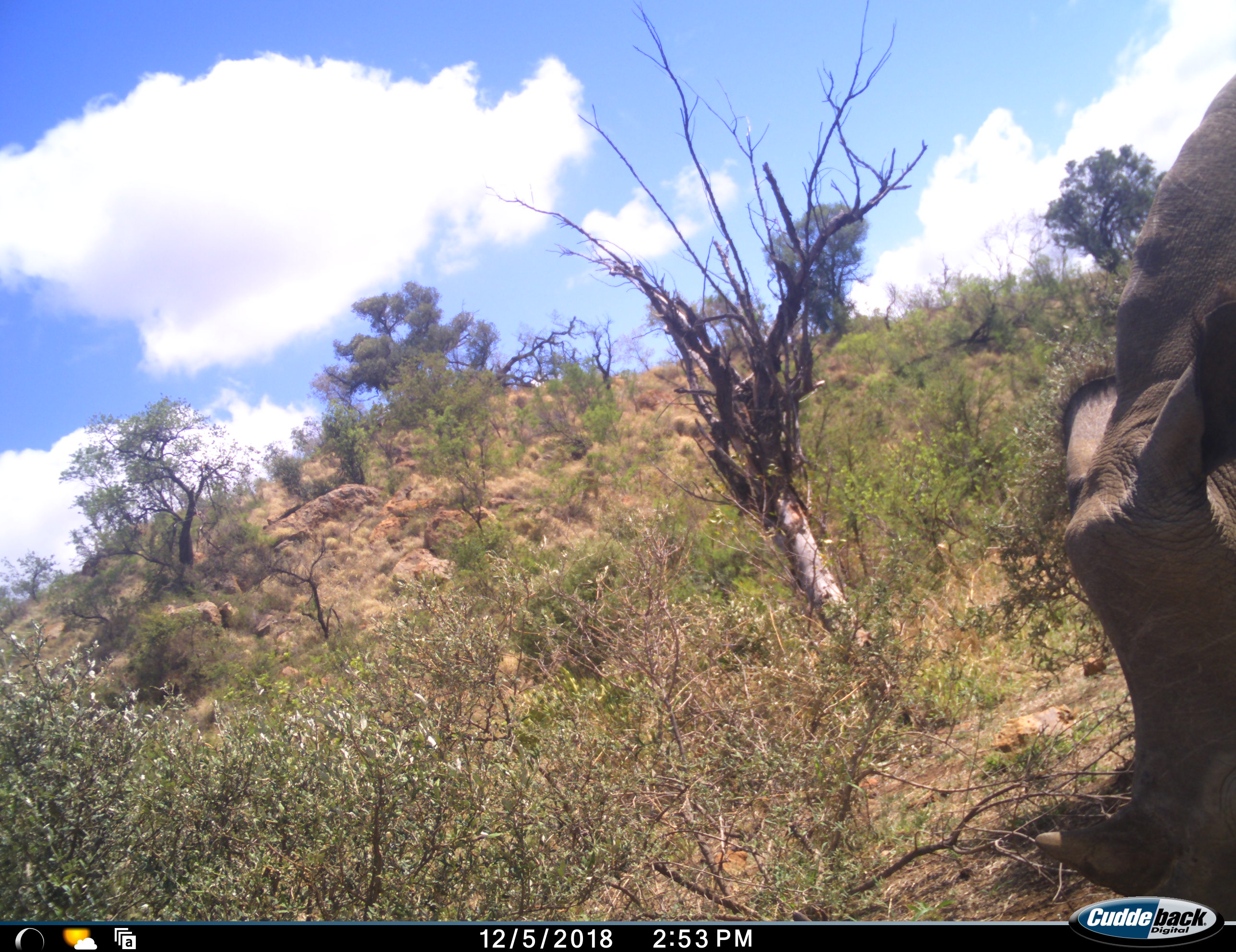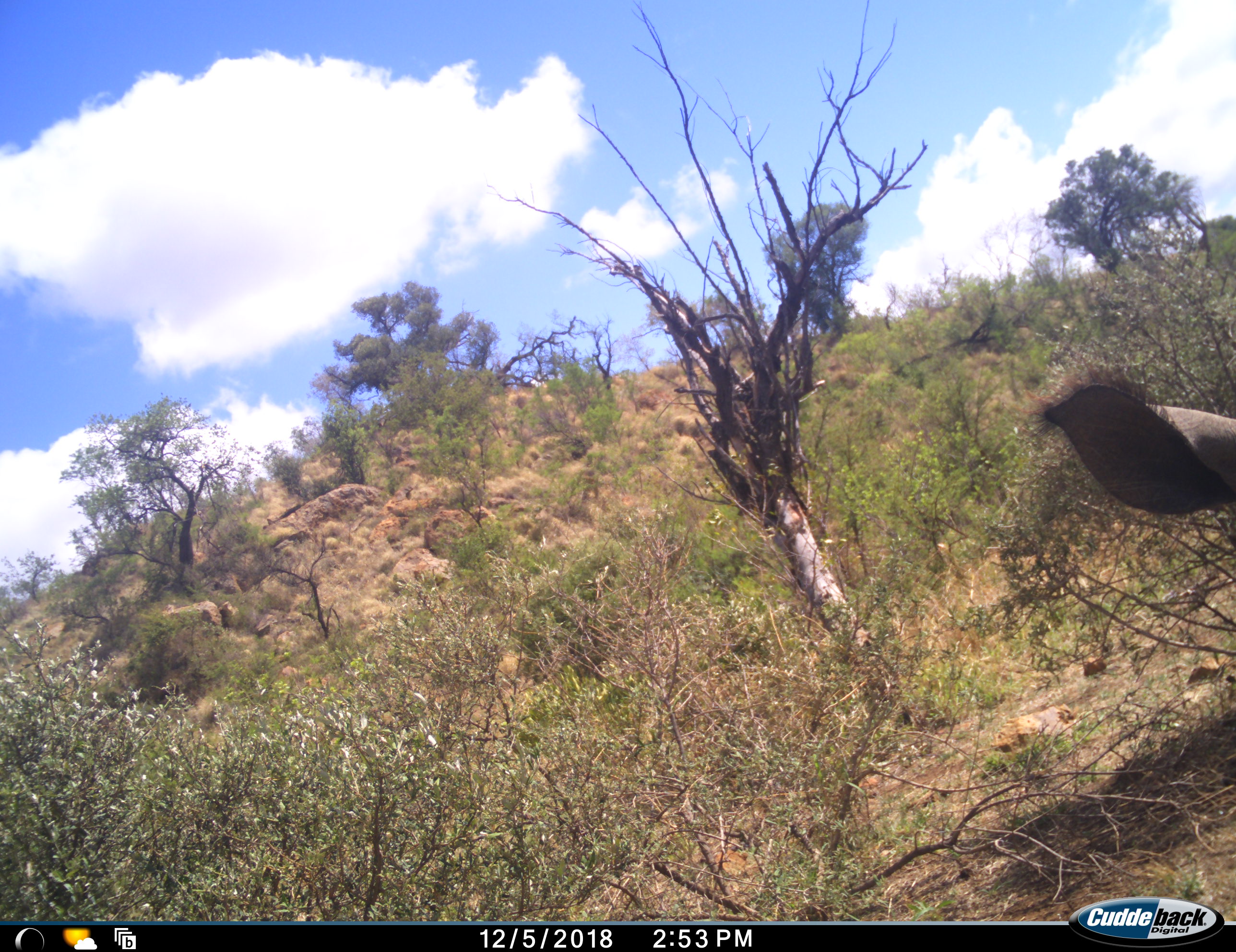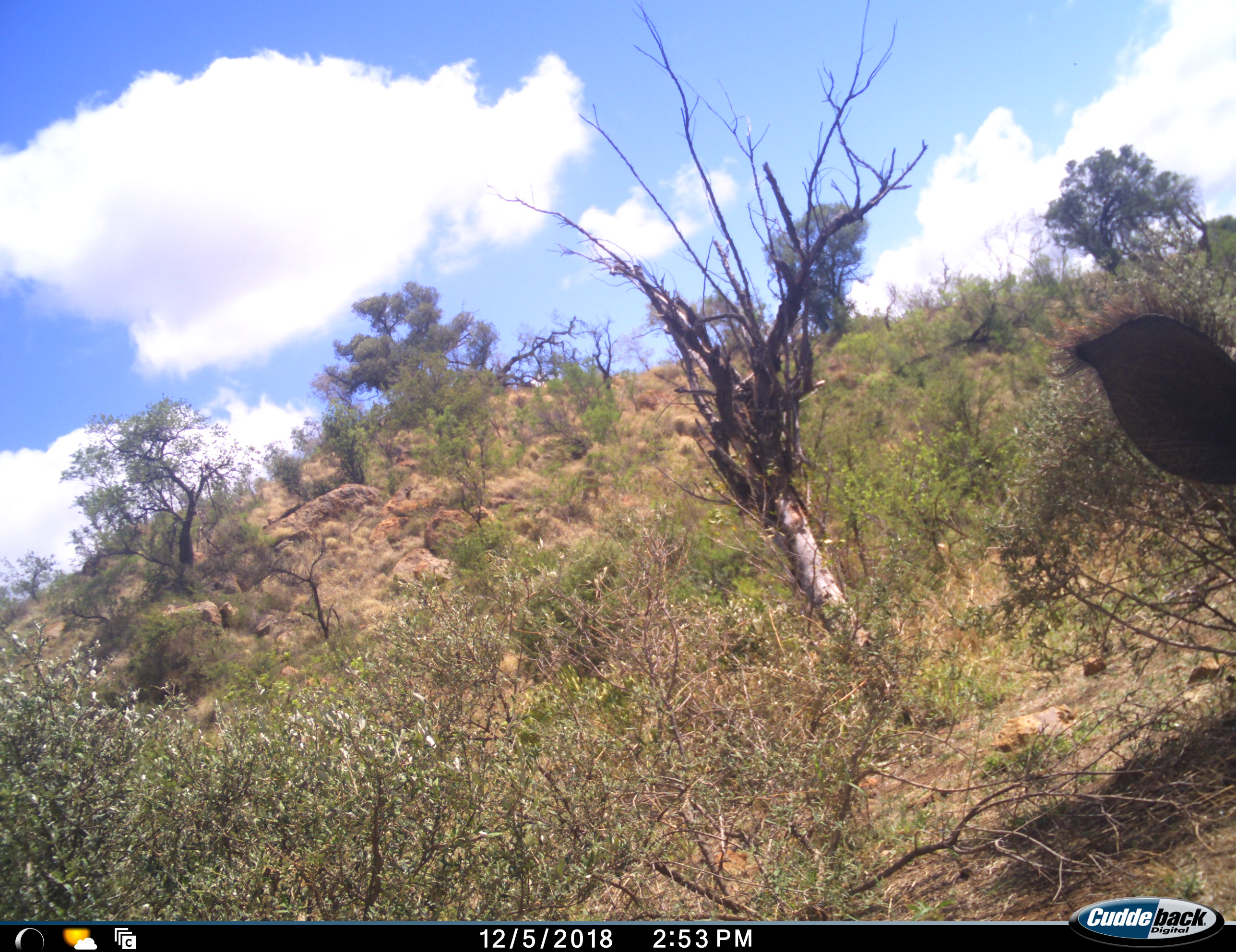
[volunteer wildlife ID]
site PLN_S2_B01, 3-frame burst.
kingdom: Animalia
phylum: Chordata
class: Mammalia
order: Perissodactyla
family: Rhinocerotidae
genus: Ceratotherium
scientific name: Ceratotherium simum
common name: white rhinoceros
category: rhinoceroswhite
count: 1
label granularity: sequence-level